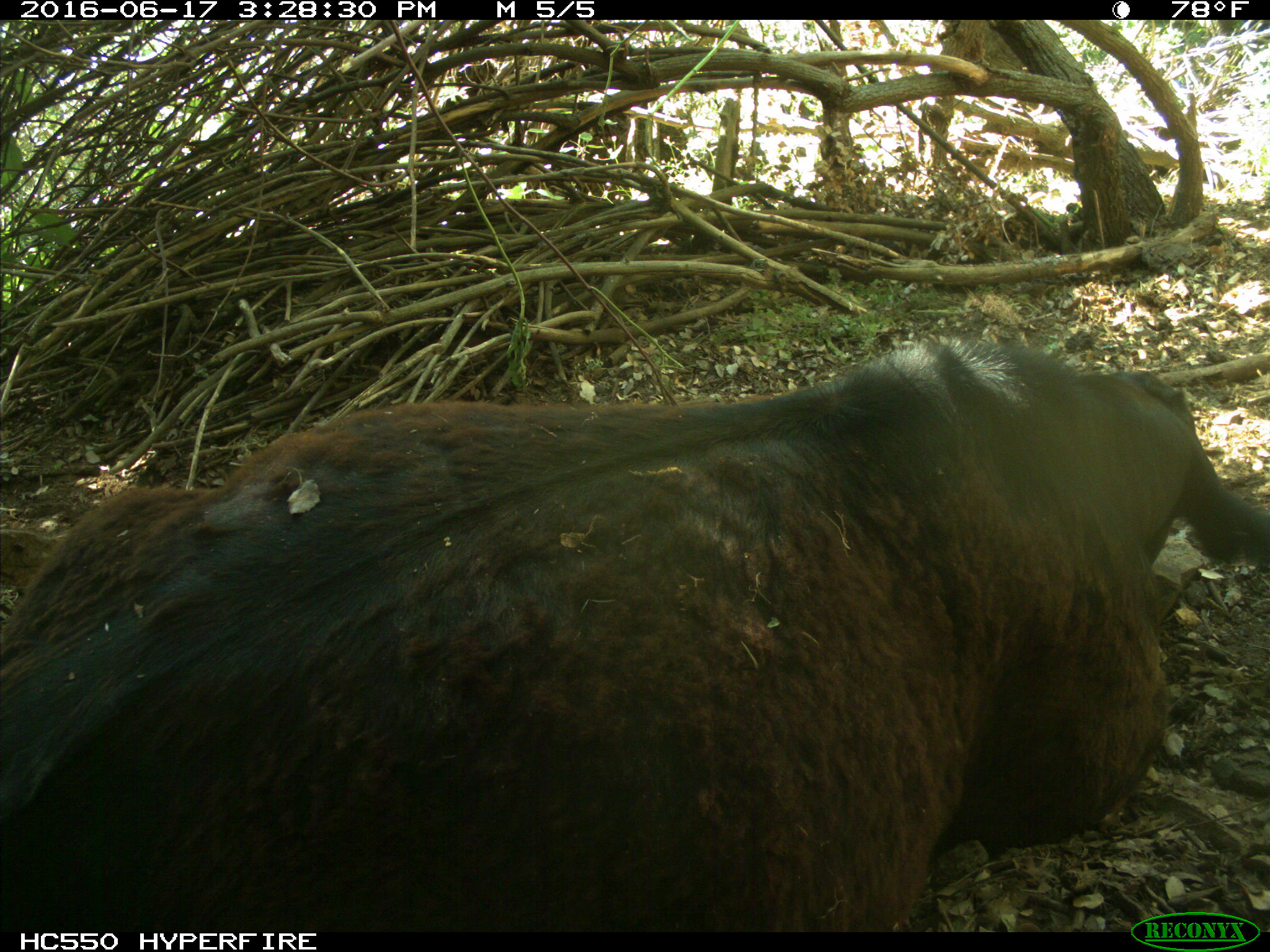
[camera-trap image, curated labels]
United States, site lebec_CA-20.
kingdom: Animalia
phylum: Chordata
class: Mammalia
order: Artiodactyla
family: Bovidae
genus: Bos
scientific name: Bos taurus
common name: domestic cow